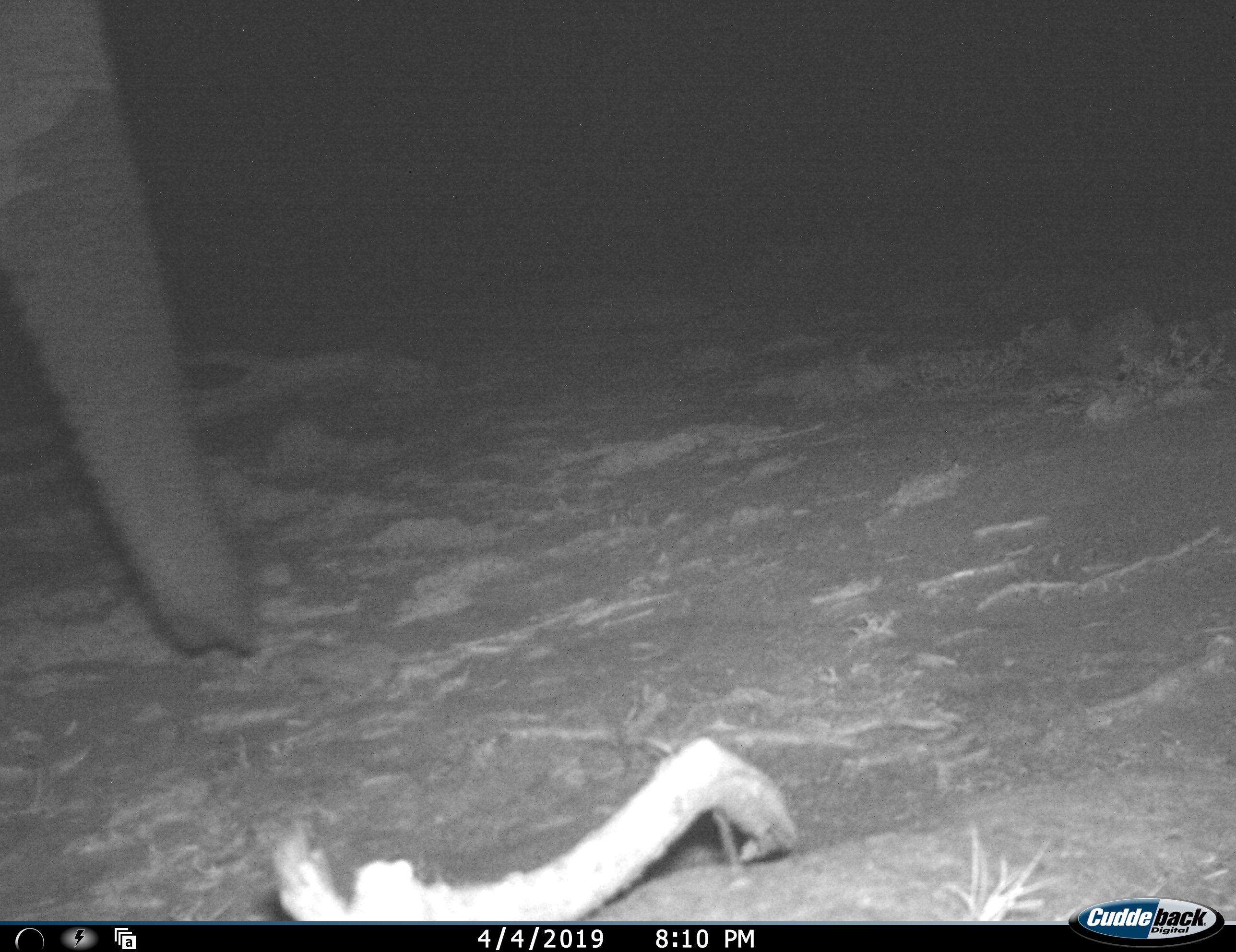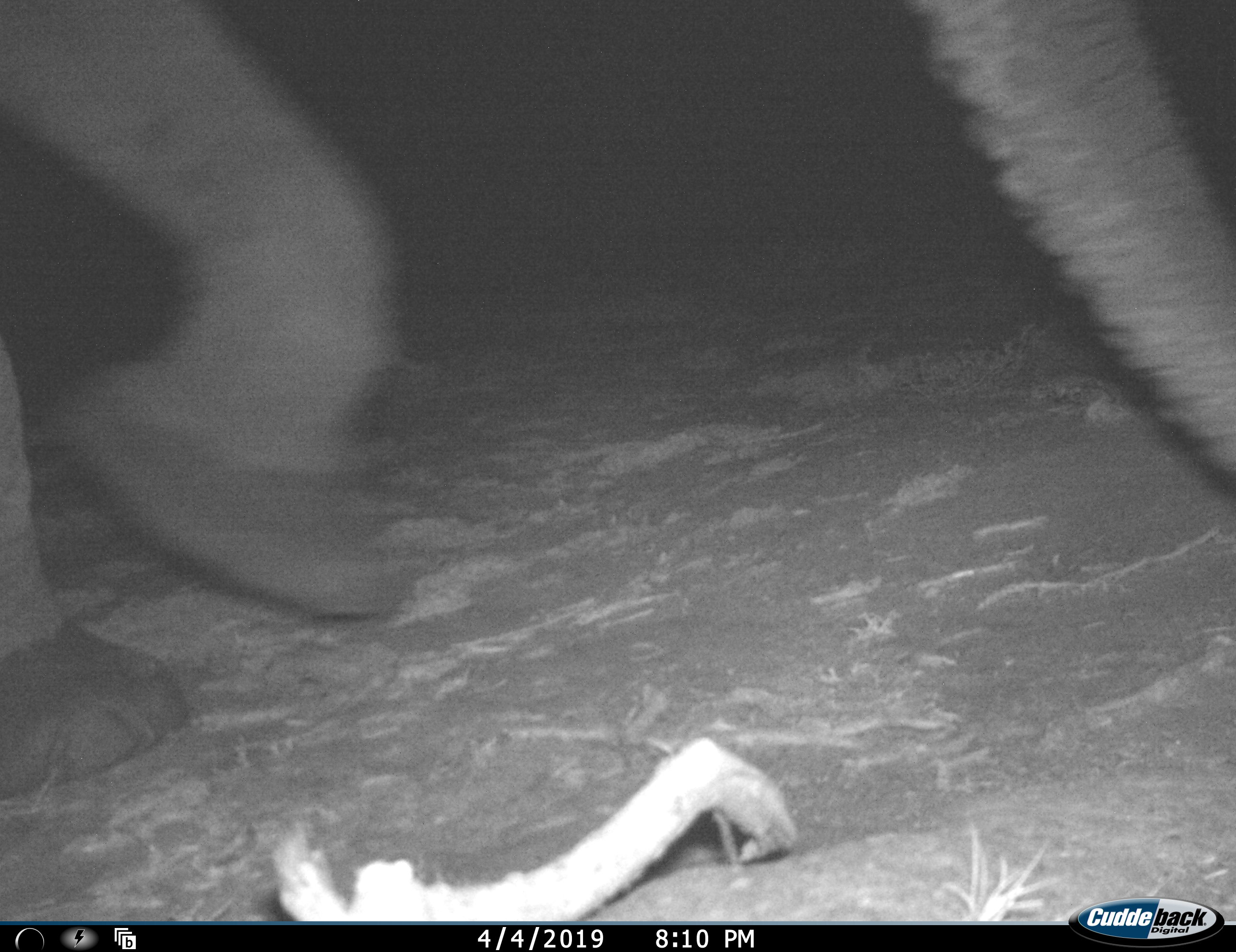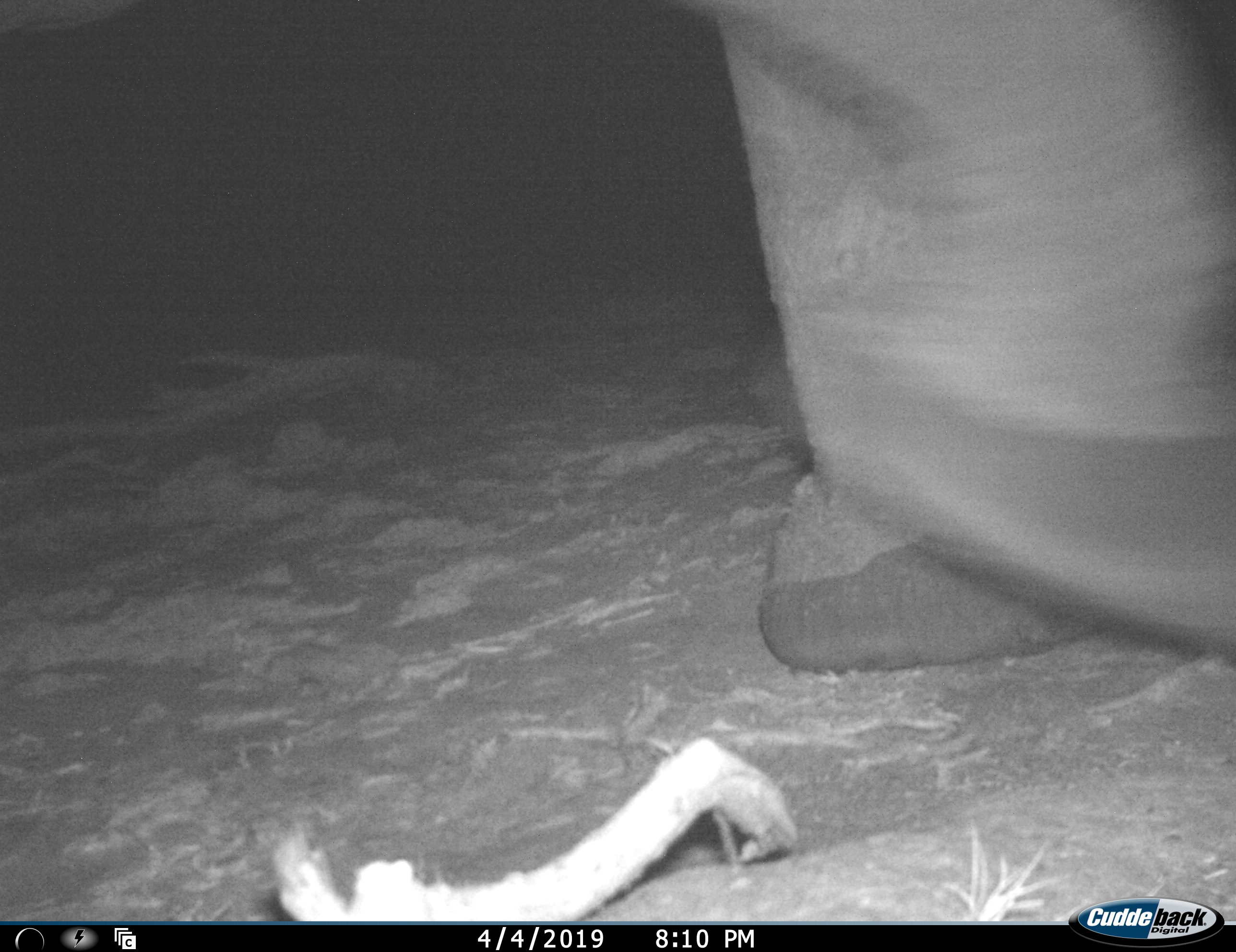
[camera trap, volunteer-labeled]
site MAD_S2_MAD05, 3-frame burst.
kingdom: Animalia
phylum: Chordata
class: Mammalia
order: Proboscidea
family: Elephantidae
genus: Loxodonta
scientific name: Loxodonta africana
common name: african bush elephant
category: elephant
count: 1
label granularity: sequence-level